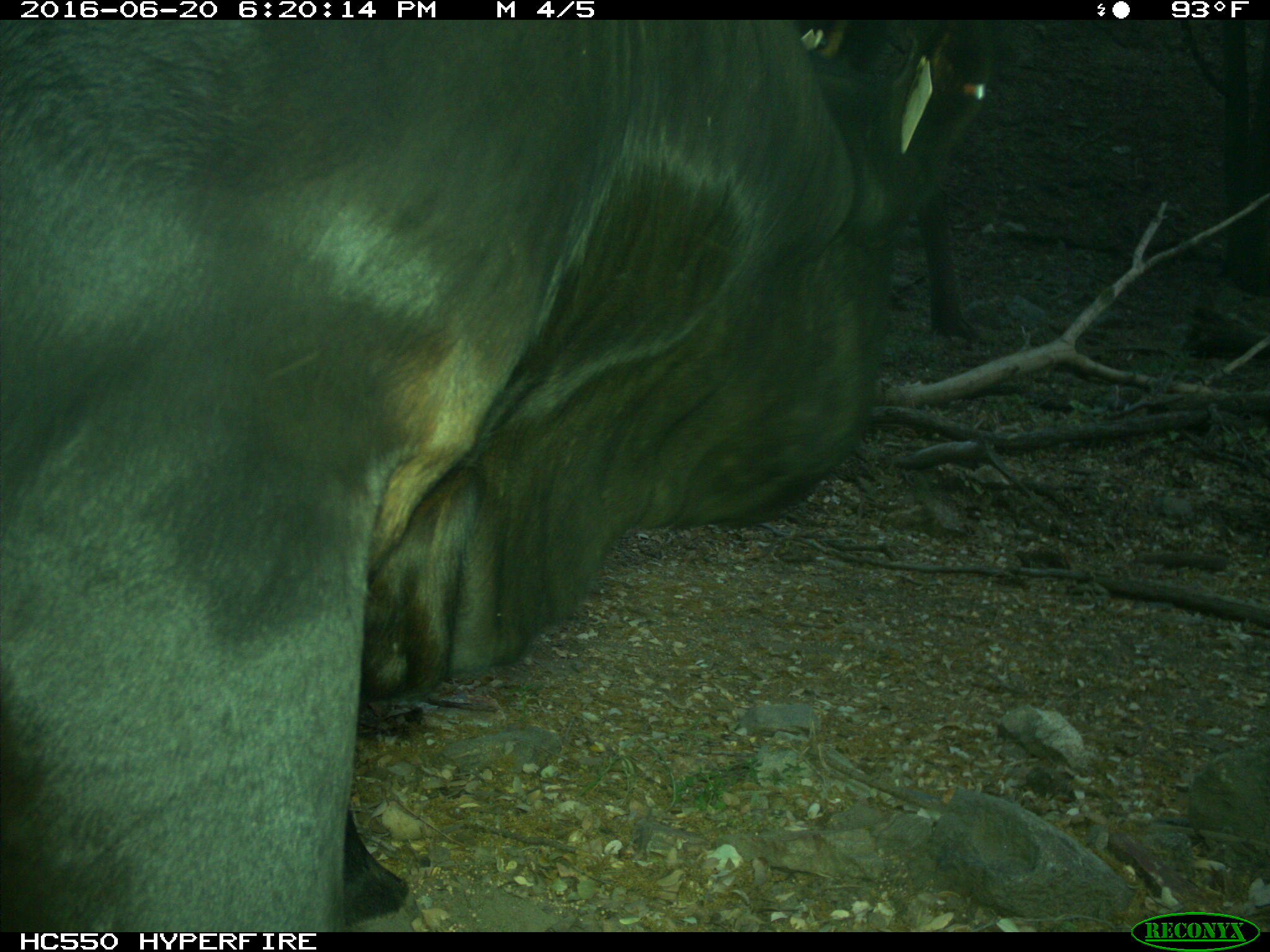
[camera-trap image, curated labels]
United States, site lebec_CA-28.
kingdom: Animalia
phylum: Chordata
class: Mammalia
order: Artiodactyla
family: Bovidae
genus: Bos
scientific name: Bos taurus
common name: domestic cow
Bos taurus (domestic cow).